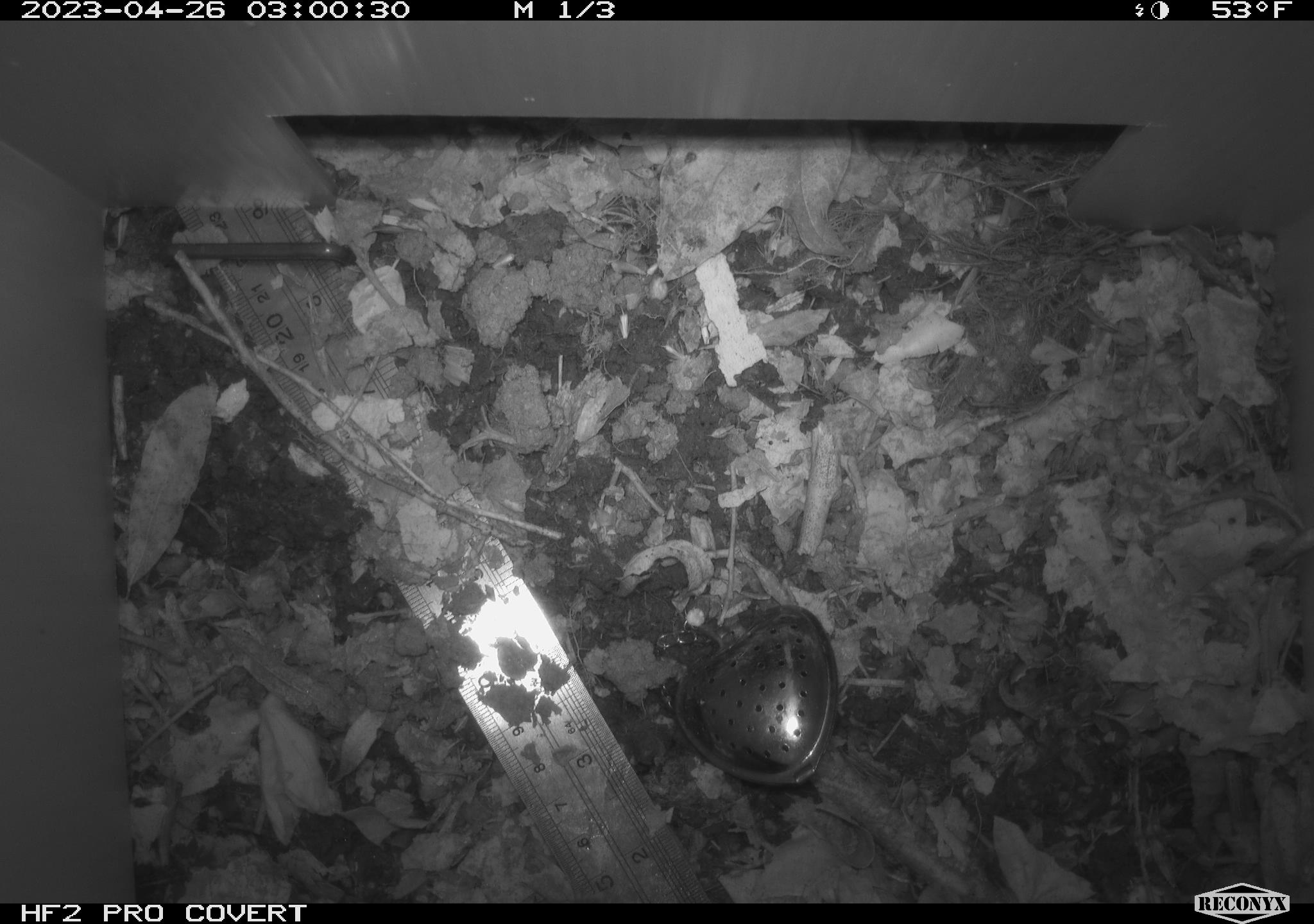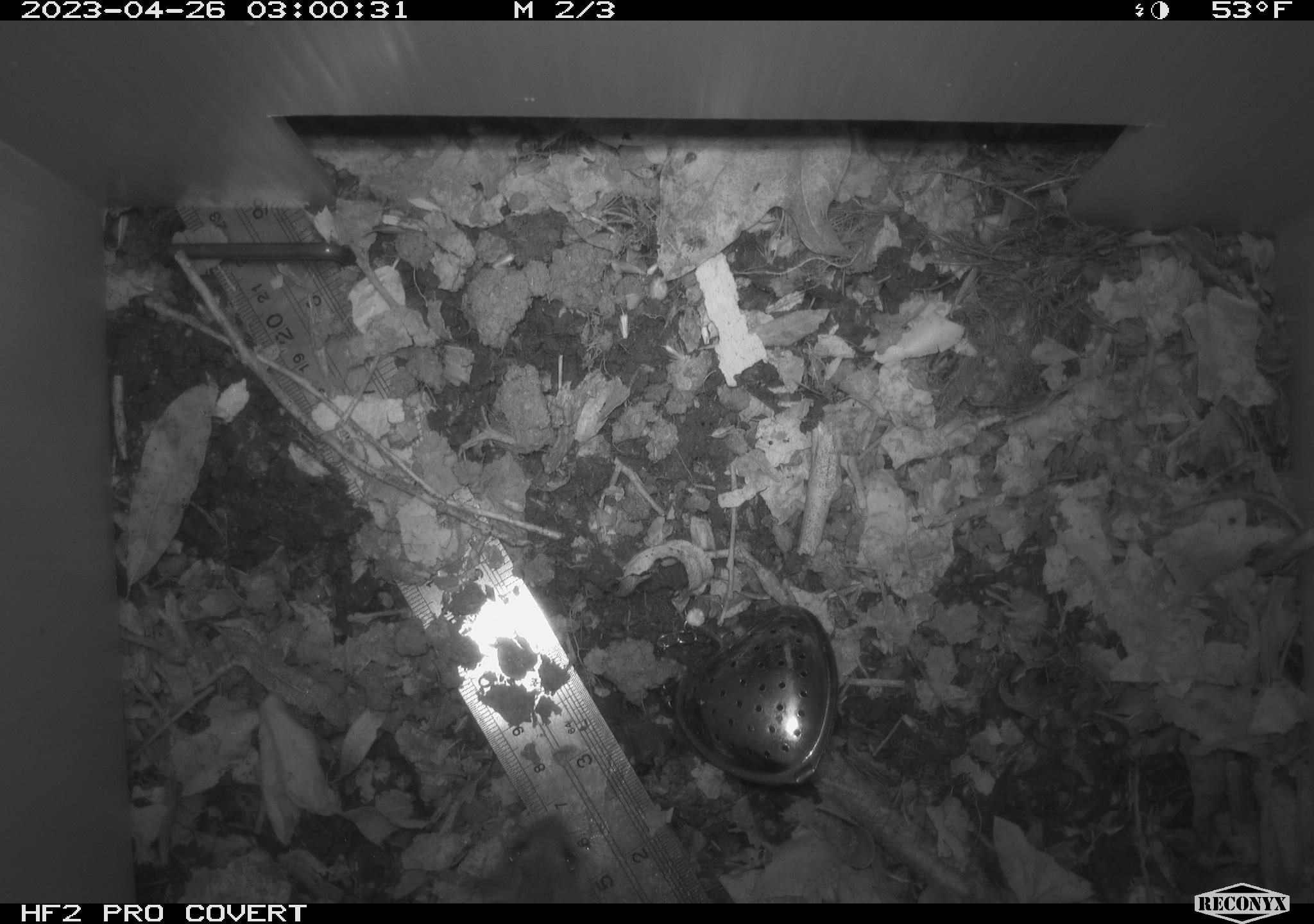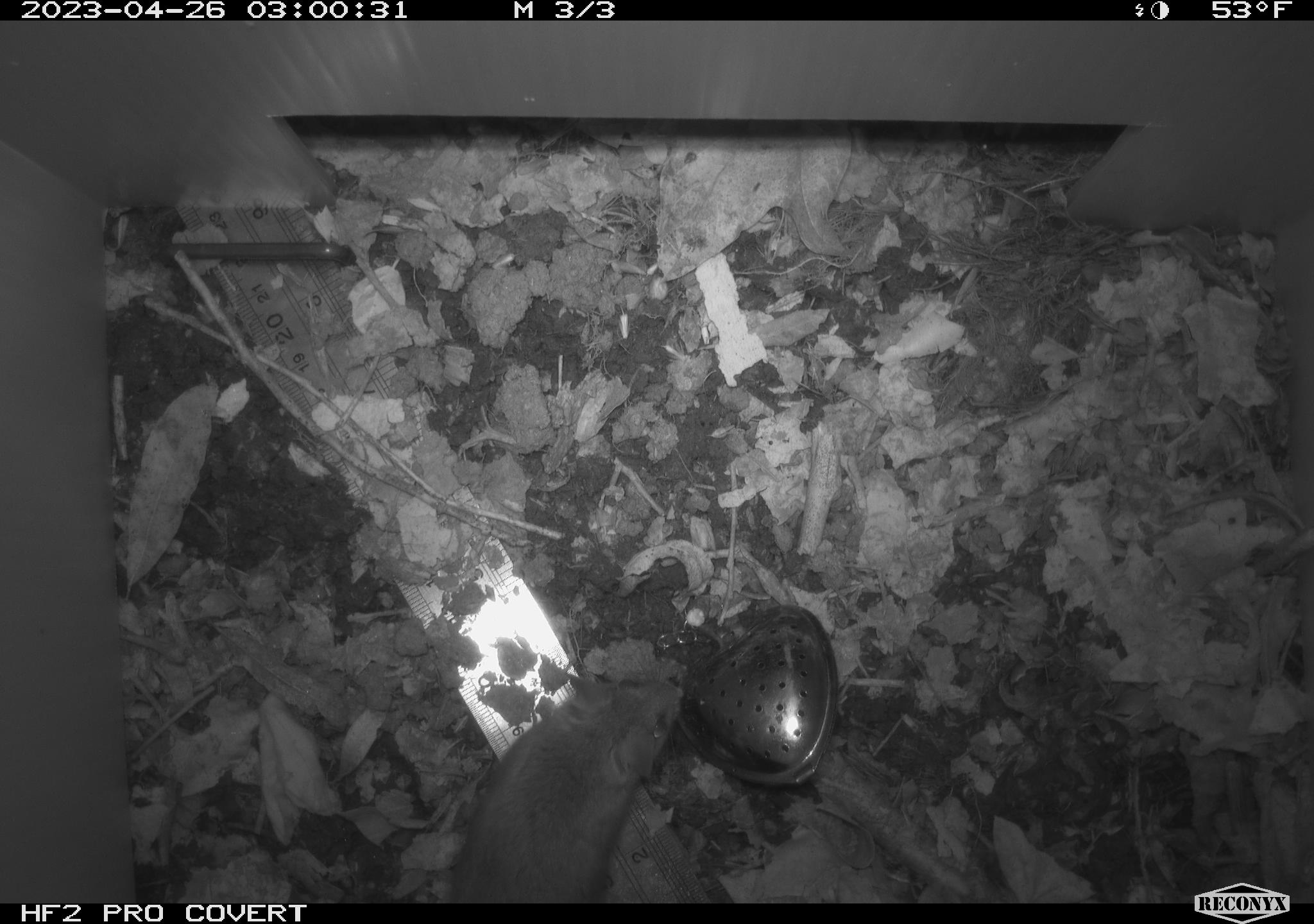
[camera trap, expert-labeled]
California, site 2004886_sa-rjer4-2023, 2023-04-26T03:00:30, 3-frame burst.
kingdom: Animalia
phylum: Chordata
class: Mammalia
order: Rodentia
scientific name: Rodentia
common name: mouse species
Mouse species (Rodentia).